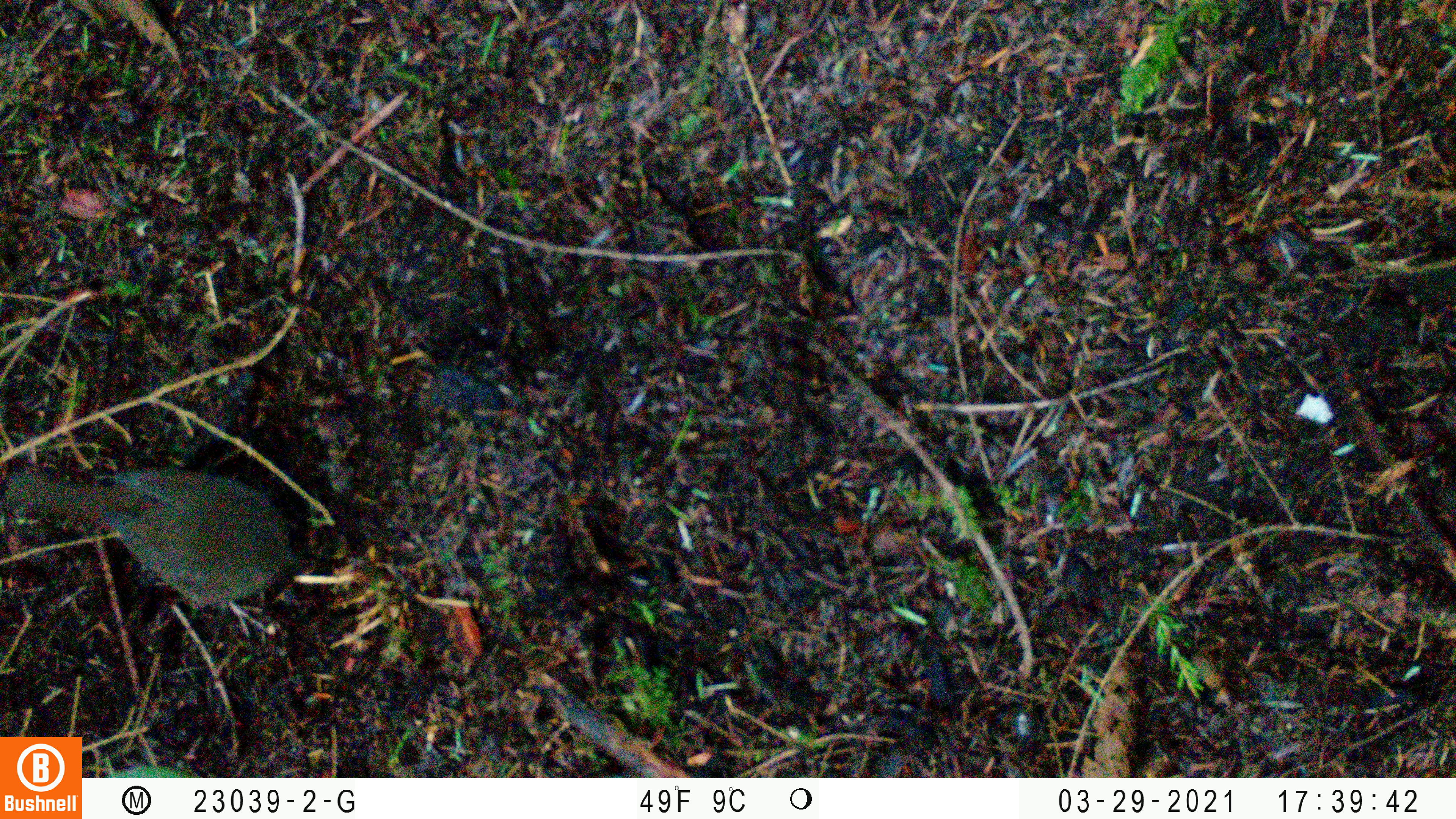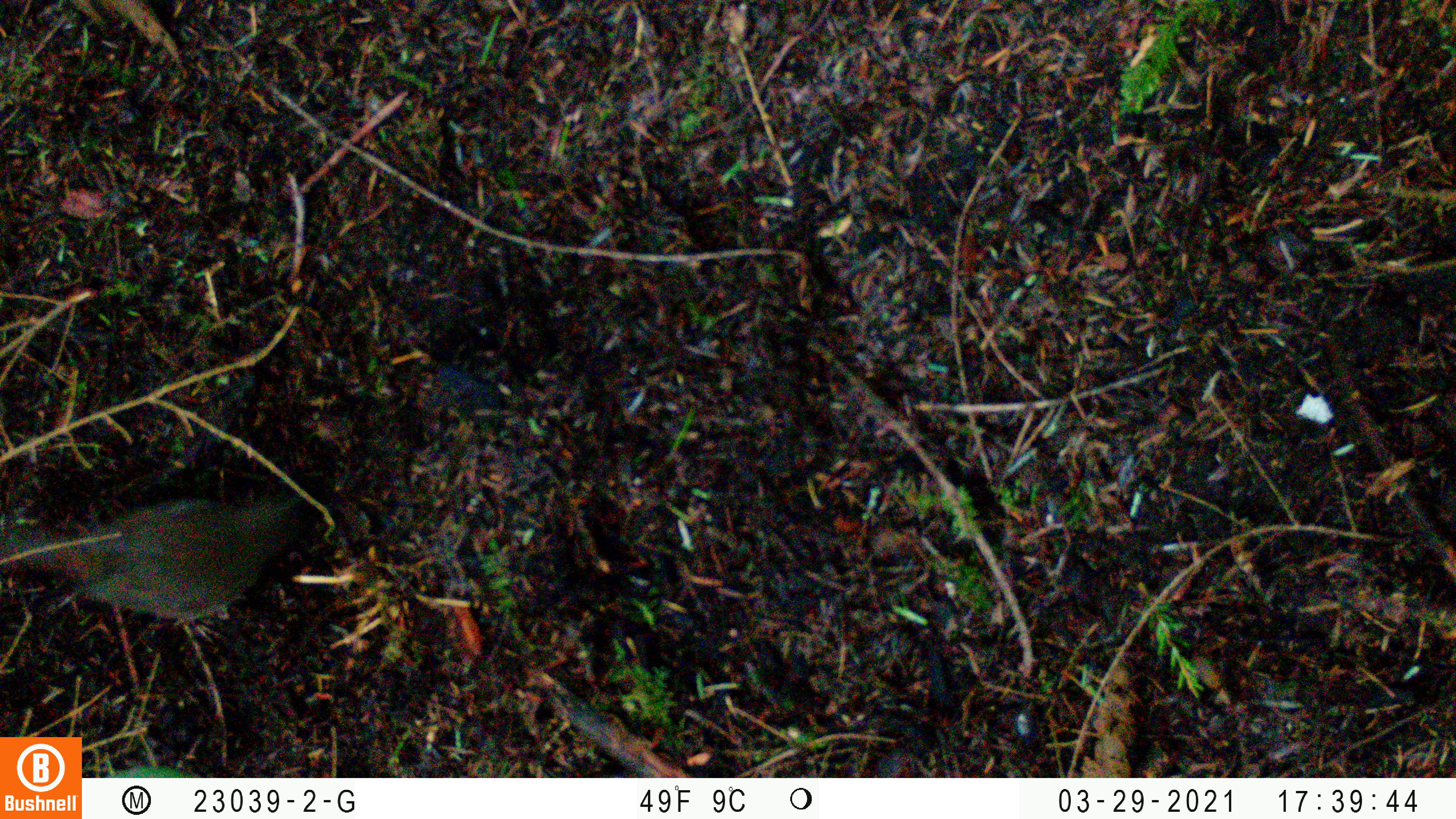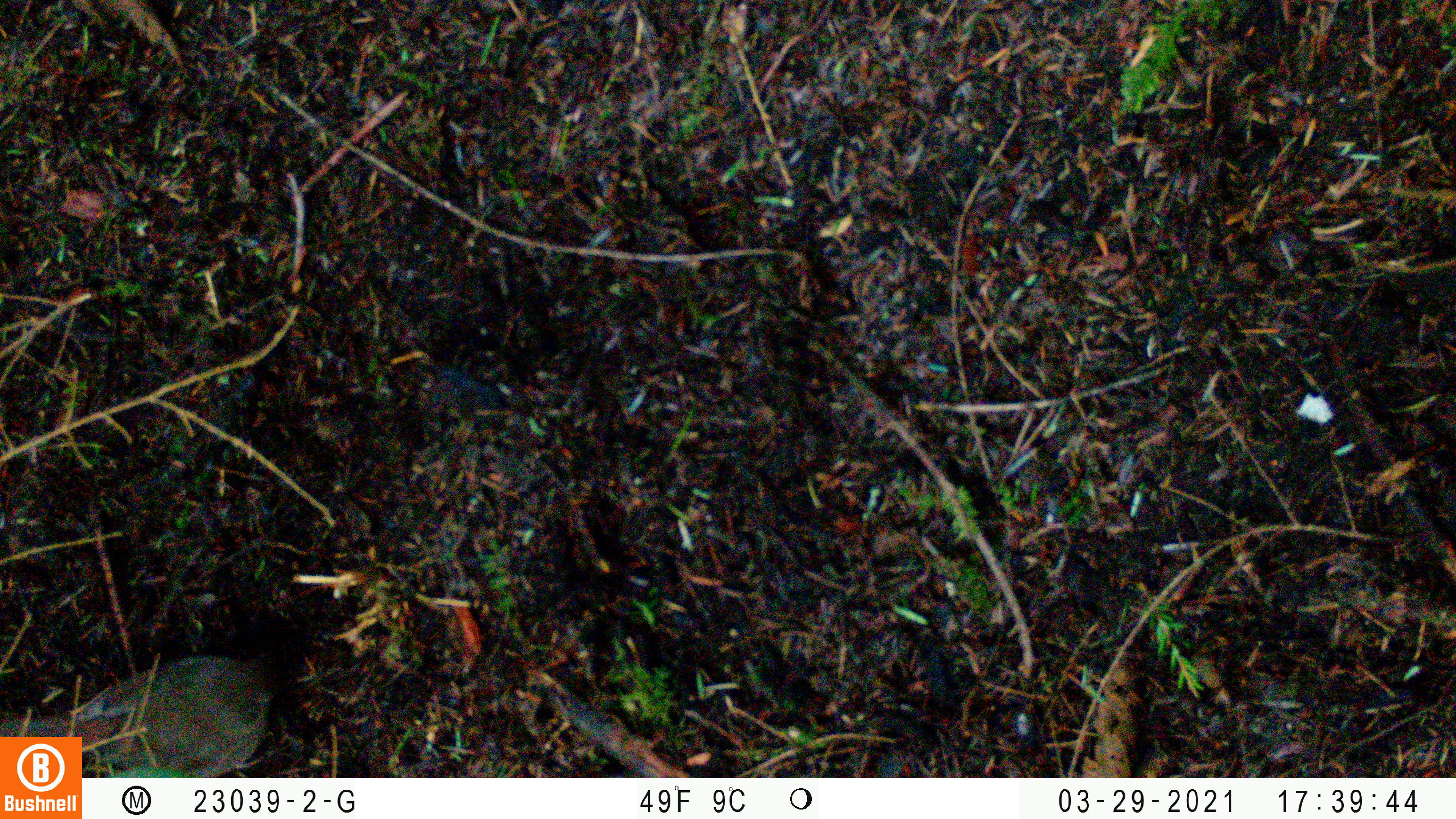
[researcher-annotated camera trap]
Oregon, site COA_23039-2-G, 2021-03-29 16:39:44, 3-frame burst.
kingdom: Animalia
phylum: Chordata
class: Aves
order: Passeriformes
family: Turdidae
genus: Catharus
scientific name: Catharus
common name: brown thrushes and nightingale-thrushes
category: catharus species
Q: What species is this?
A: Catharus species (brown thrushes and nightingale-thrushes) (Catharus).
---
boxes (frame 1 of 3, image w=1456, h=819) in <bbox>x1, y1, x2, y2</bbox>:
catharus species: <bbox>0, 400, 352, 668</bbox>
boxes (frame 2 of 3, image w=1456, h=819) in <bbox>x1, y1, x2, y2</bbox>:
catharus species: <bbox>0, 434, 365, 679</bbox>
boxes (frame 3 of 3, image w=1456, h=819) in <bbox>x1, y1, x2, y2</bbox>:
catharus species: <bbox>82, 616, 337, 776</bbox>